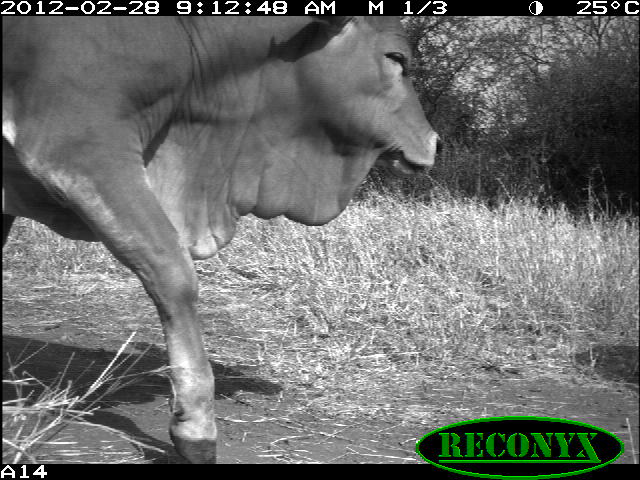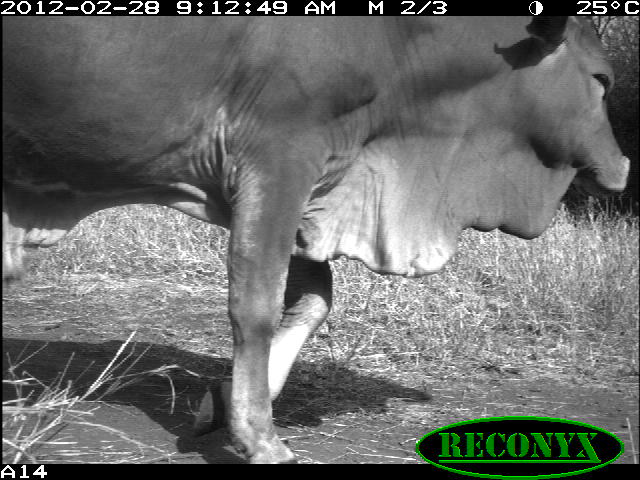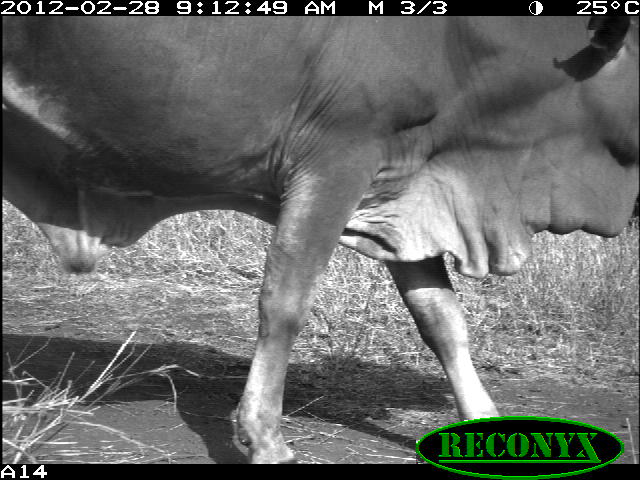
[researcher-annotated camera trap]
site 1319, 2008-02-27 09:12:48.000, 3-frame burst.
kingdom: Animalia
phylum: Chordata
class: Mammalia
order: Artiodactyla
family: Bovidae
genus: Bos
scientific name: Bos taurus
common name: domestic cattle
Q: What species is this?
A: Bos taurus (domestic cattle).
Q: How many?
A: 1.